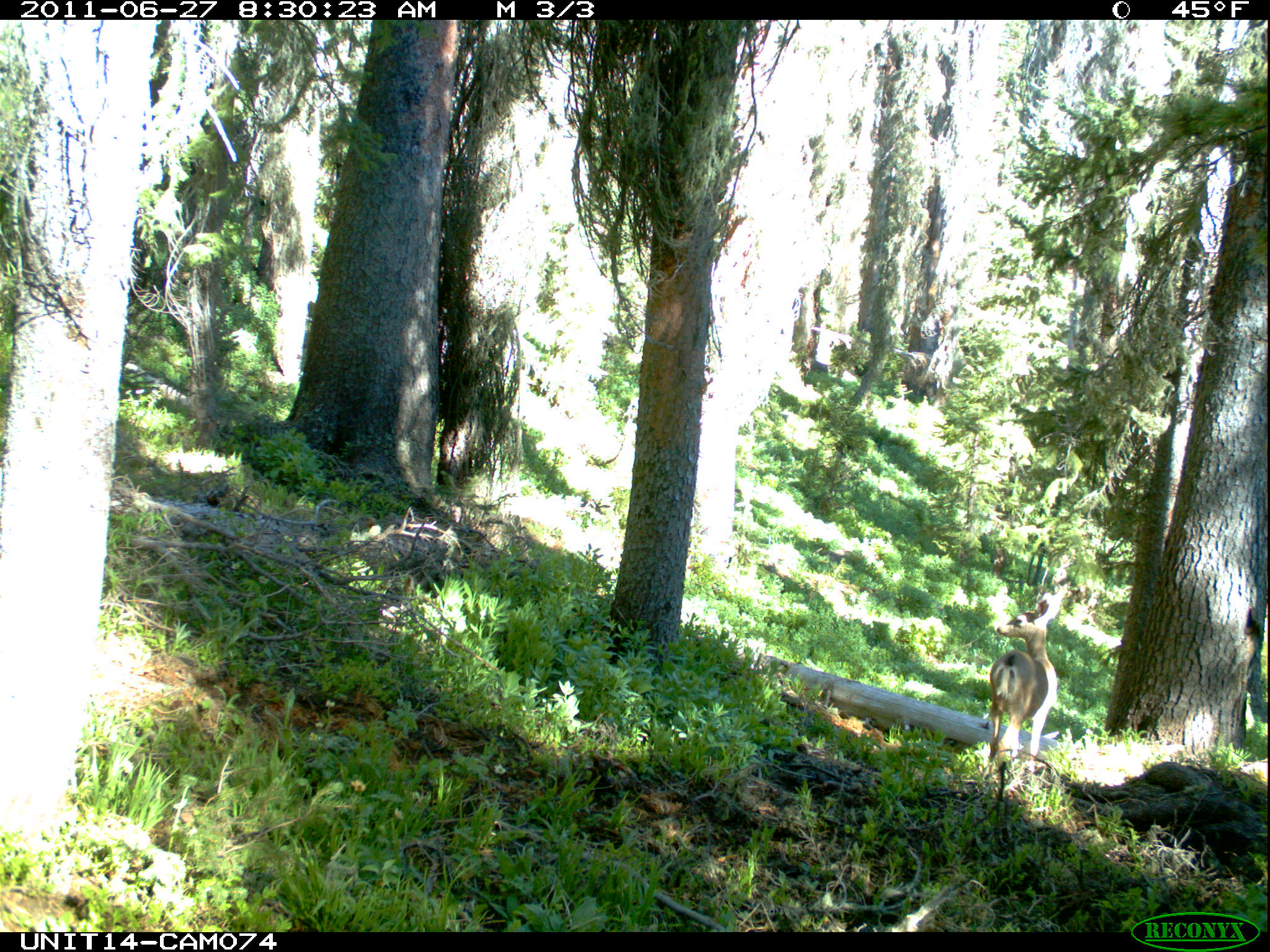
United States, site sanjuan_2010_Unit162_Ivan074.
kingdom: Animalia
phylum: Chordata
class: Mammalia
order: Artiodactyla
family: Cervidae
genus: Odocoileus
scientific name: Odocoileus hemionus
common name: mule deer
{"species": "Odocoileus hemionus (mule deer)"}